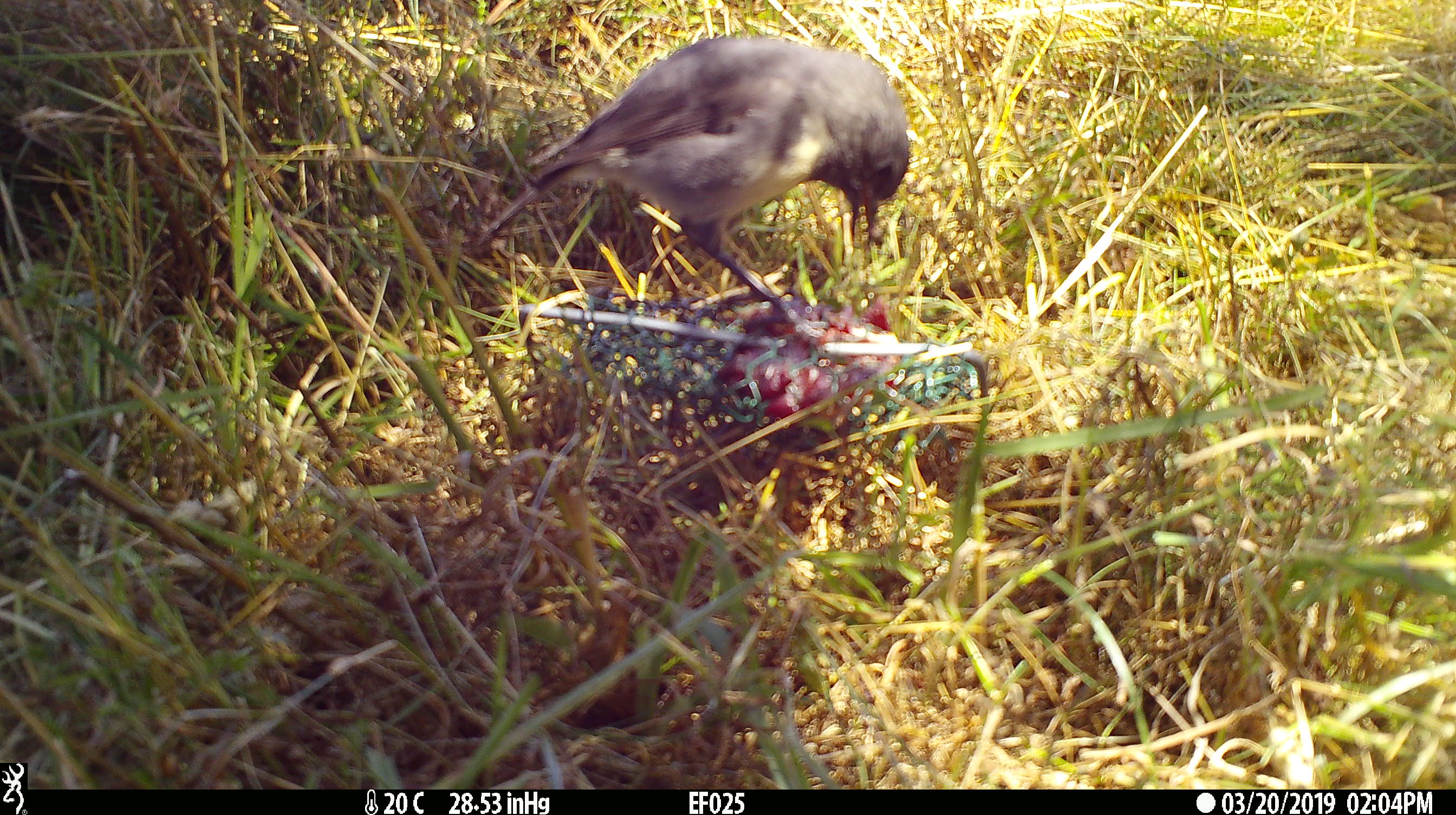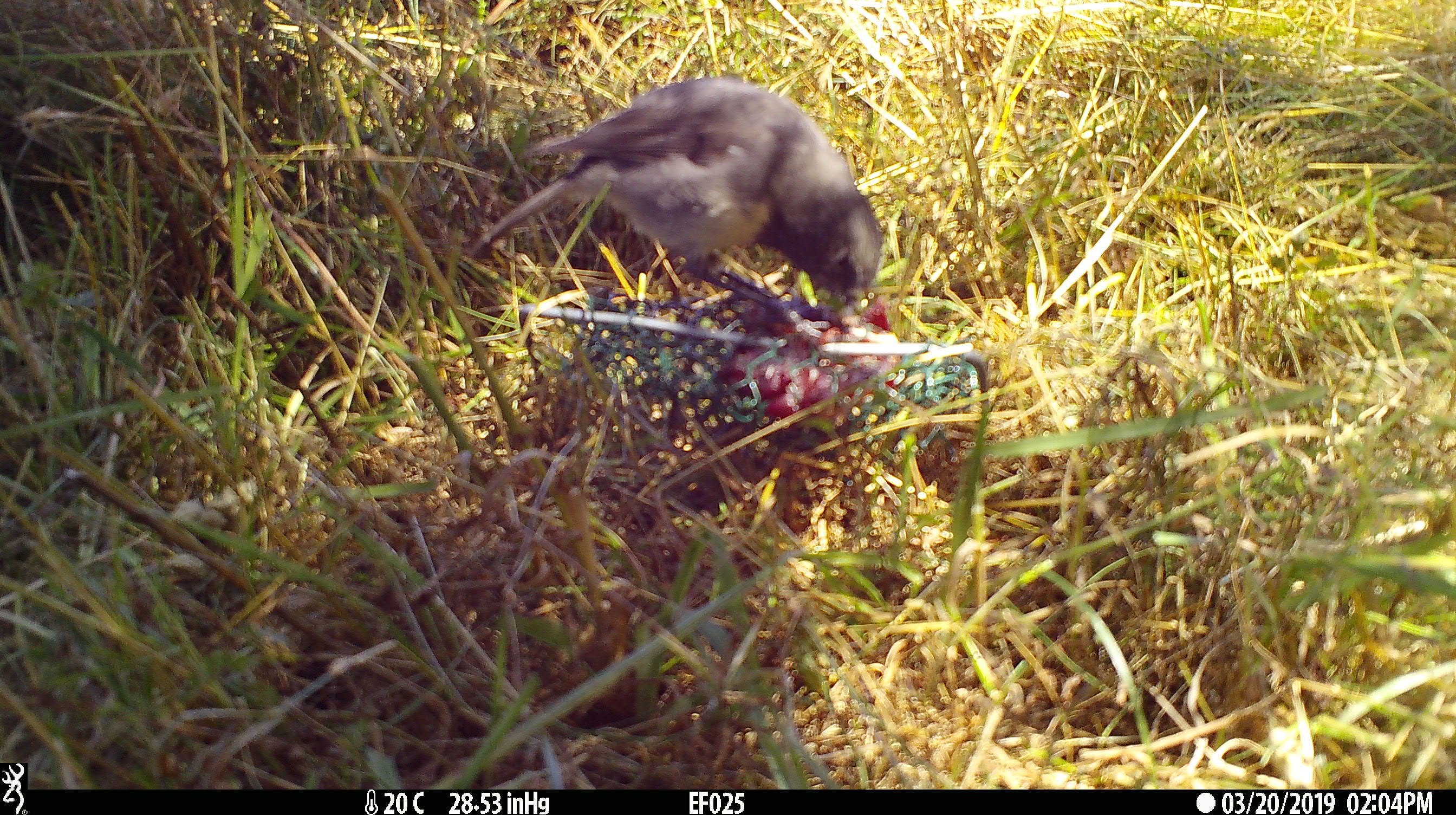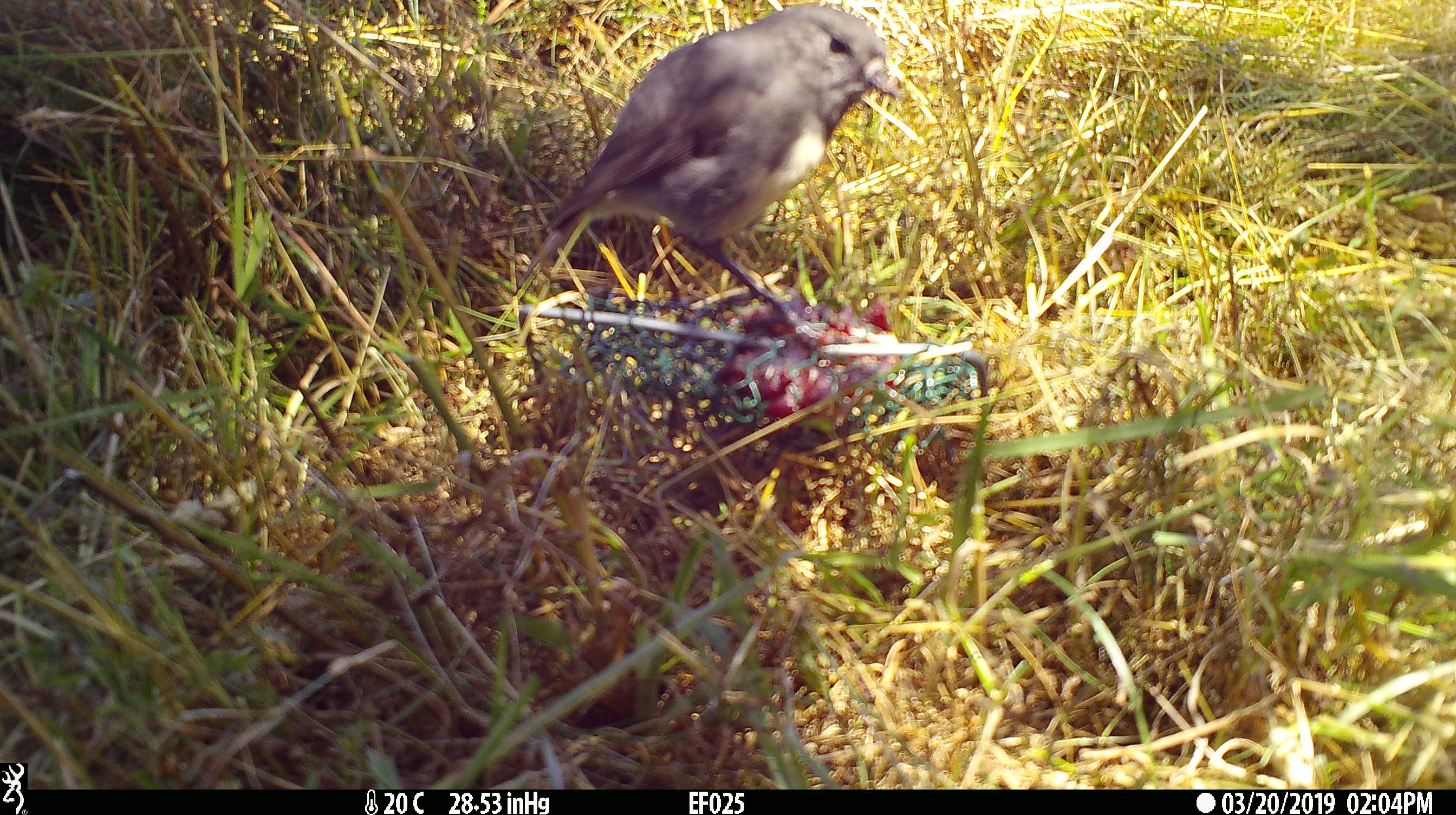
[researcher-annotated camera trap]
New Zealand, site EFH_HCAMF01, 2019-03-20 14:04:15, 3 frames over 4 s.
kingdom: Animalia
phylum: Chordata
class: Aves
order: Passeriformes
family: Petroicidae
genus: Petroica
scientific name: Petroica australis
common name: new zealand robin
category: robin